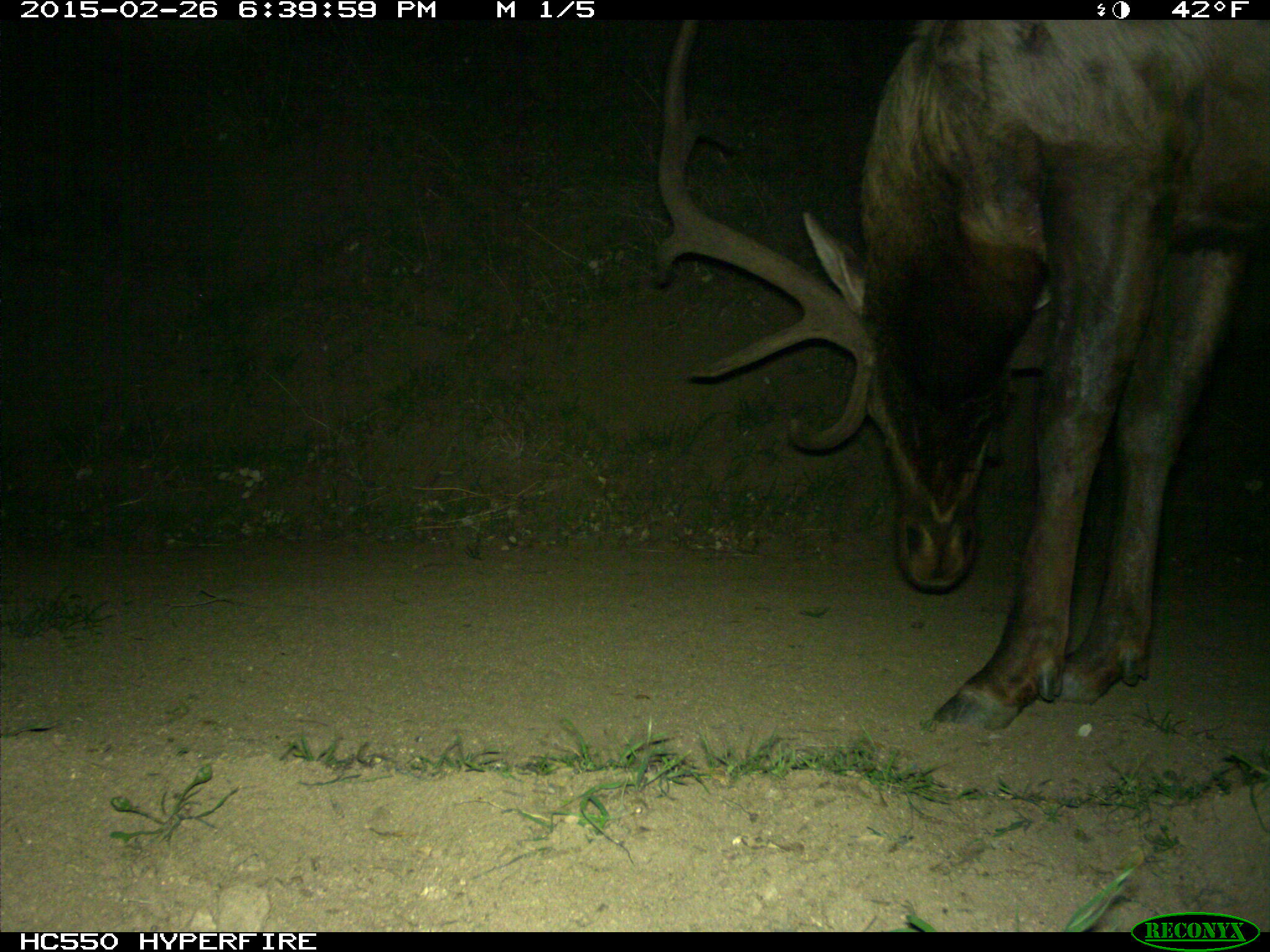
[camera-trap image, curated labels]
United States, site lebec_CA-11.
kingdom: Animalia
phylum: Chordata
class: Mammalia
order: Artiodactyla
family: Cervidae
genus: Cervus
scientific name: Cervus canadensis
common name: elk